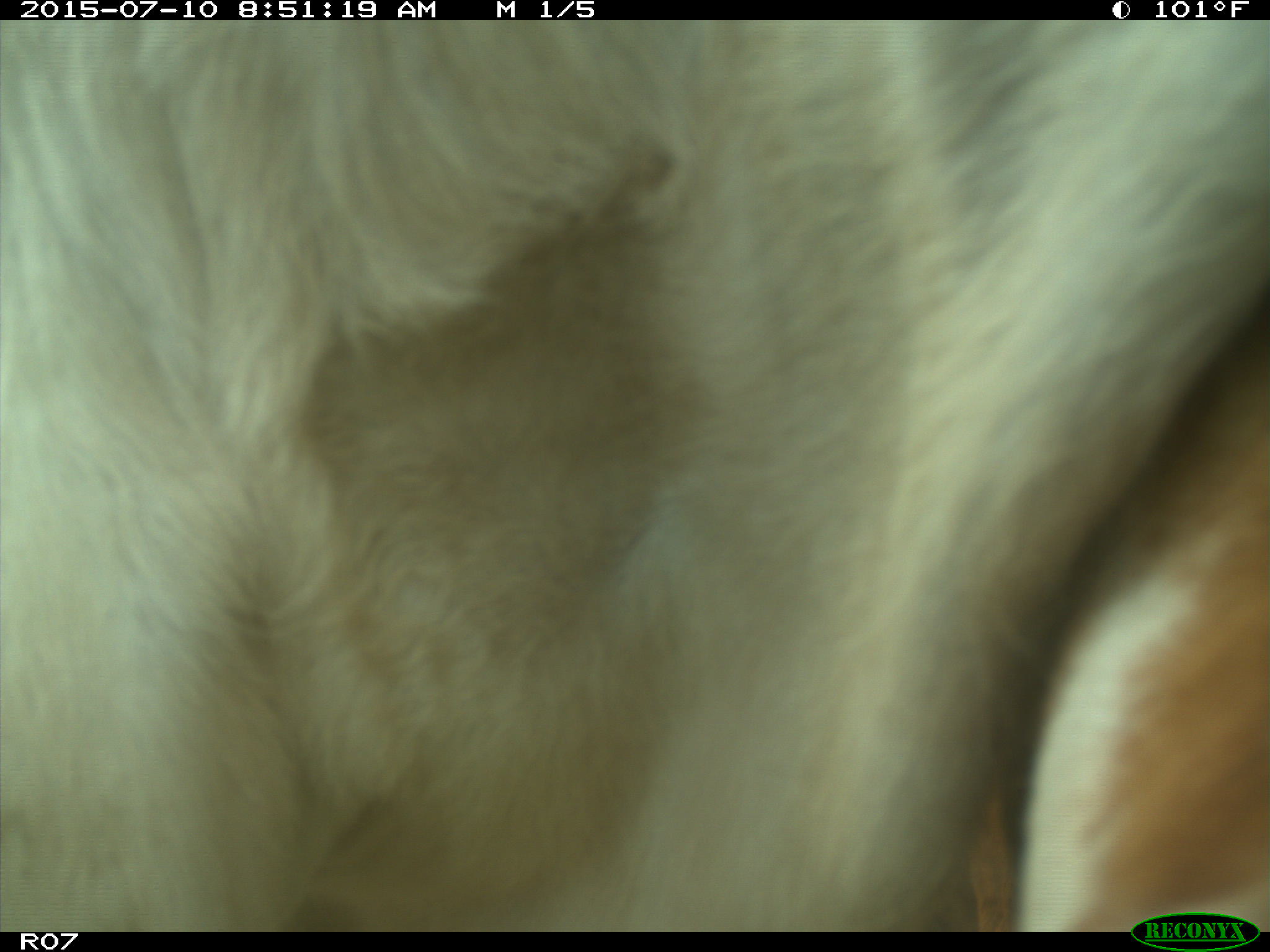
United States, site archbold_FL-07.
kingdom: Animalia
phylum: Chordata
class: Mammalia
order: Artiodactyla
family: Bovidae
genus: Bos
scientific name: Bos taurus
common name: domestic cow